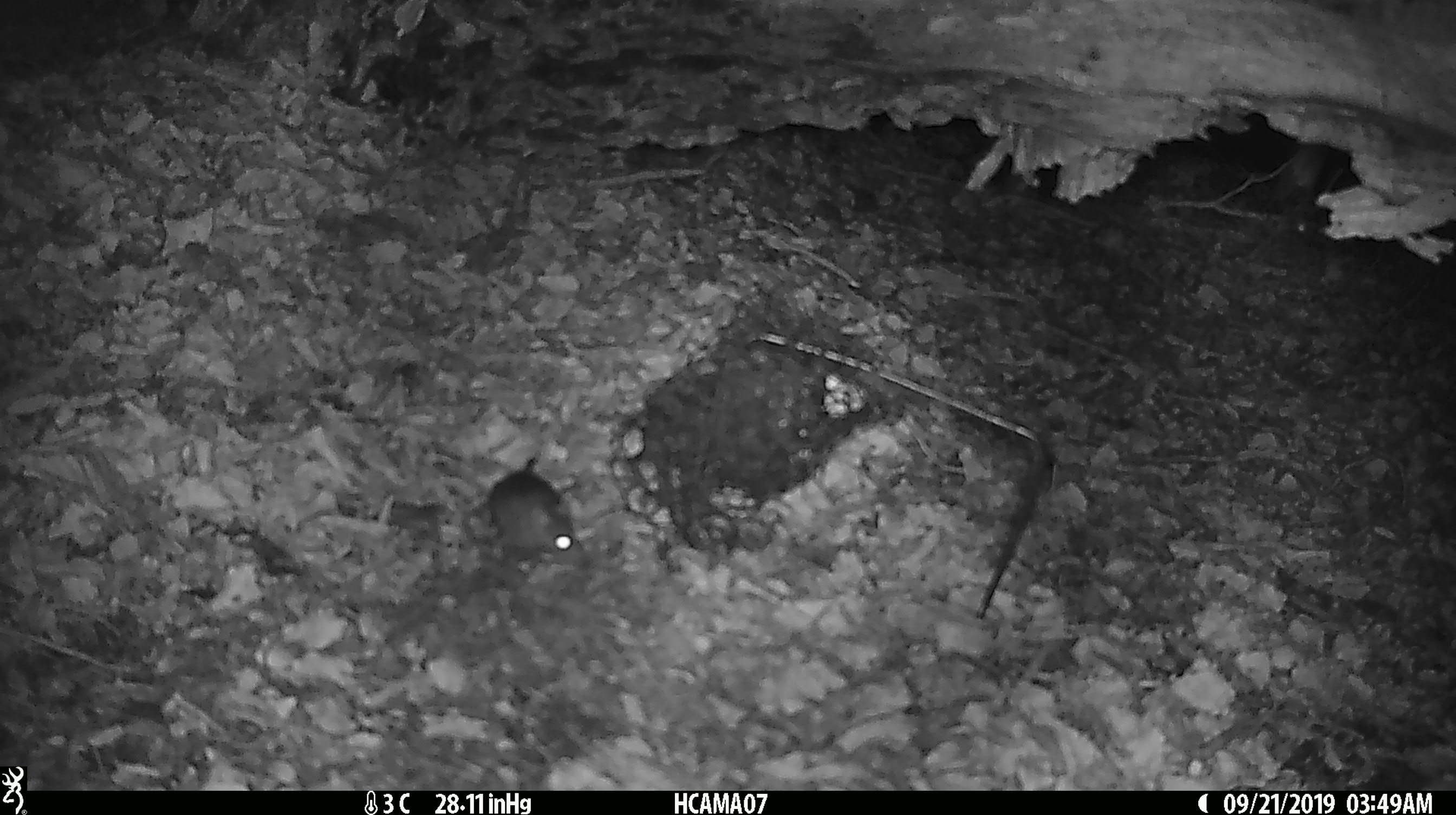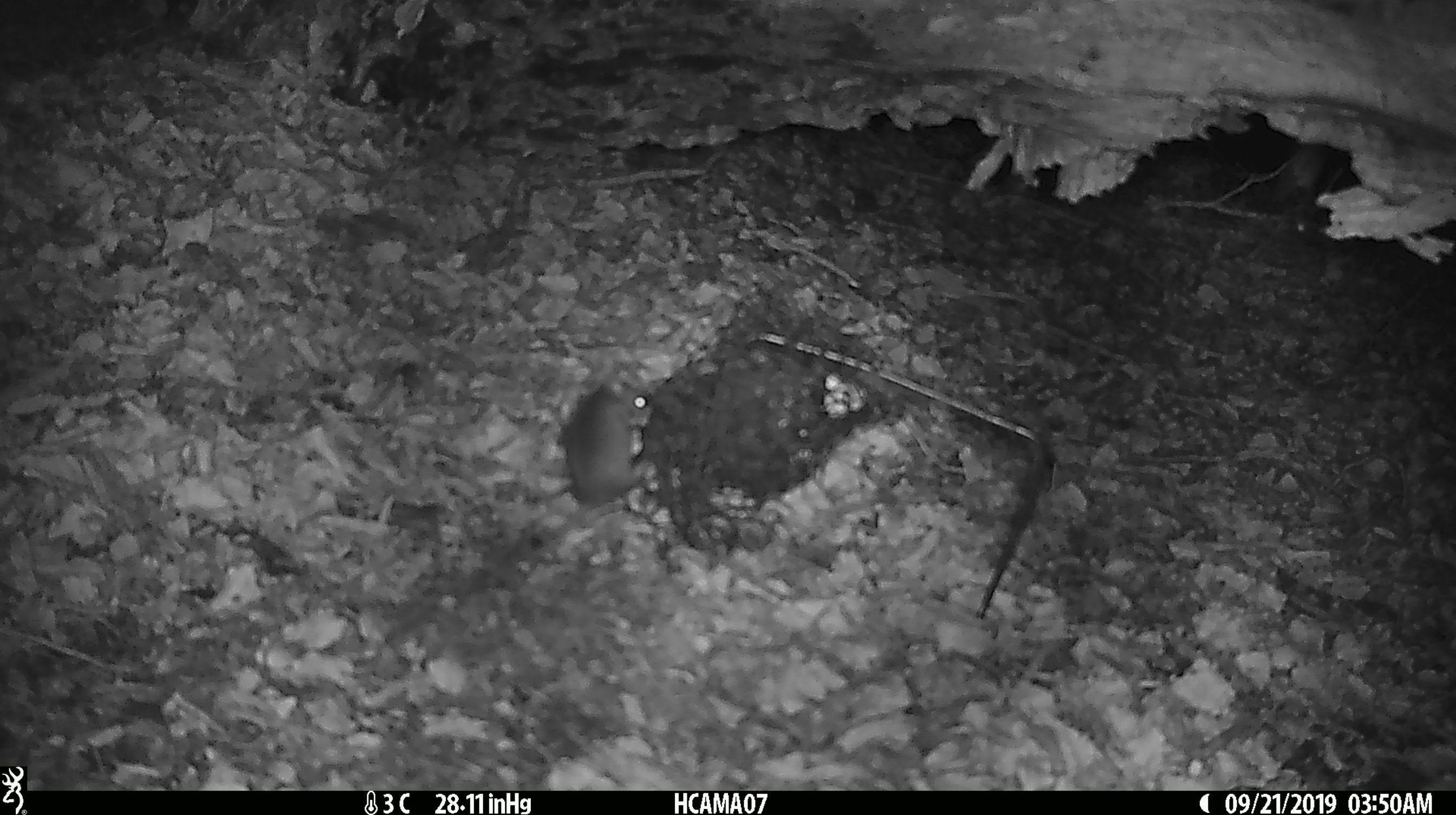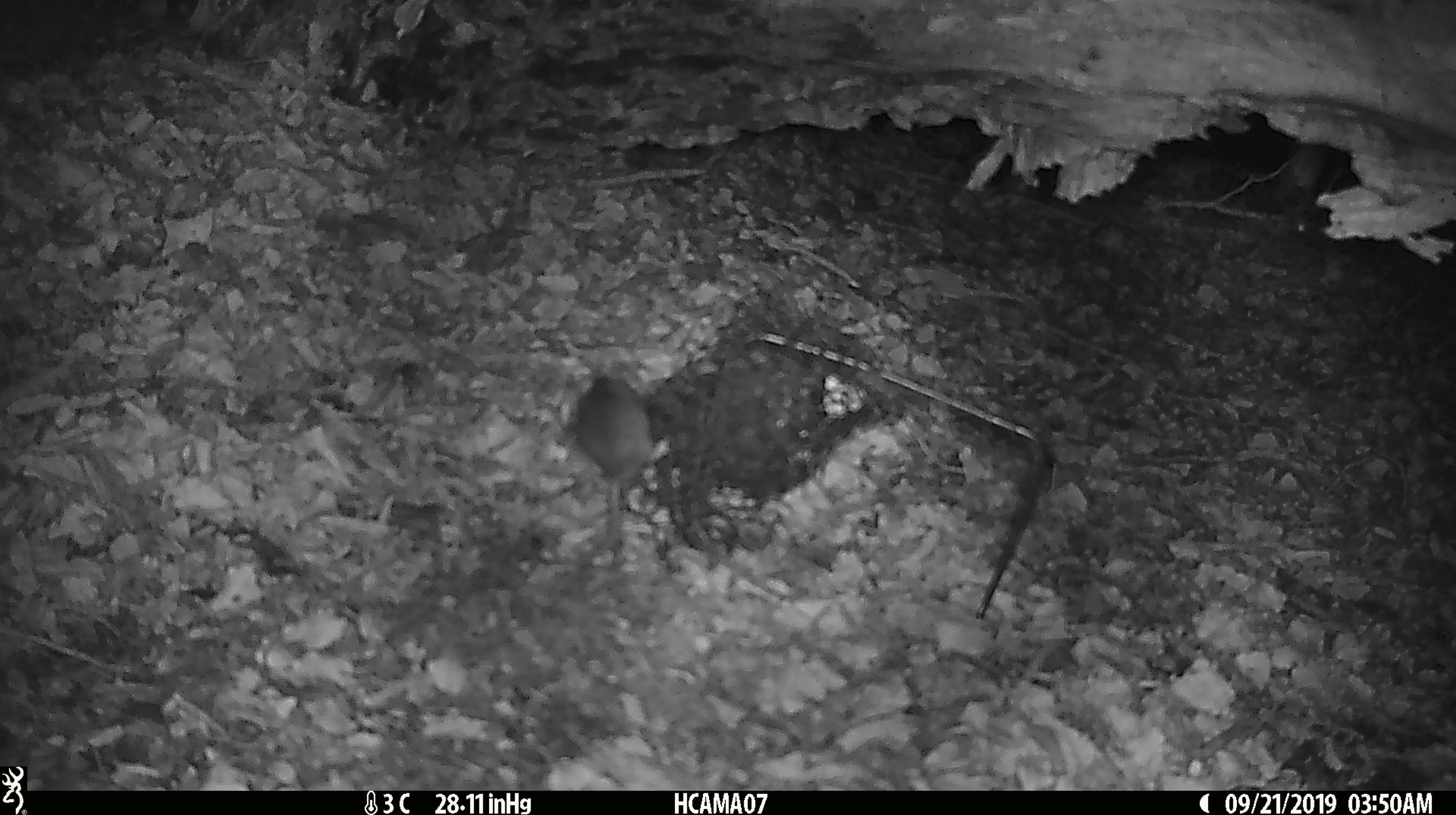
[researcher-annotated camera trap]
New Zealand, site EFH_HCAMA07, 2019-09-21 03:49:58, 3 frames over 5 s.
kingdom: Animalia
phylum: Chordata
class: Mammalia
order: Rodentia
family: Muridae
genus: Mus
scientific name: Mus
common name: mouse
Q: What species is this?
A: Mouse (Mus).